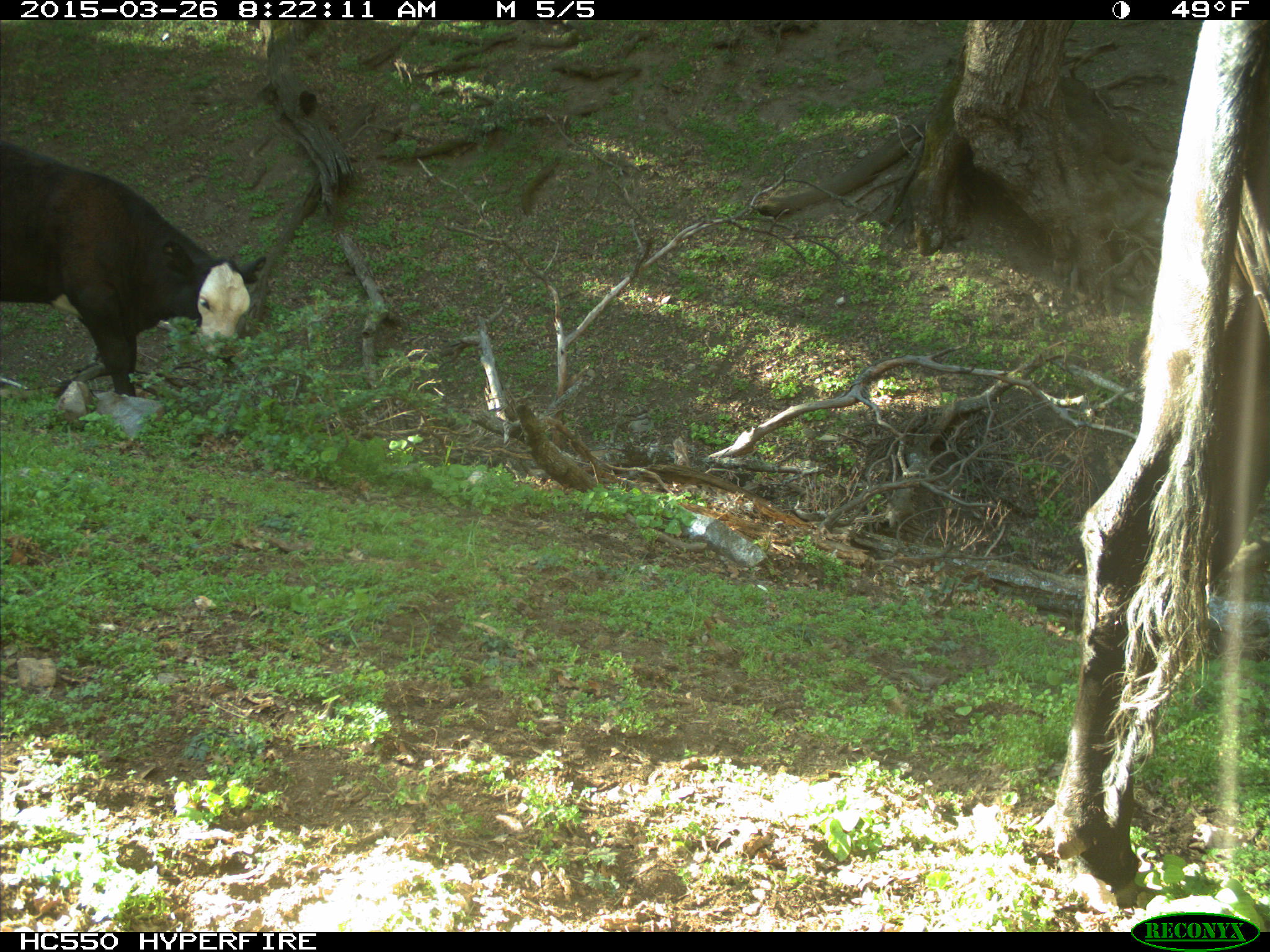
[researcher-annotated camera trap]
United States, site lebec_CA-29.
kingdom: Animalia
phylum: Chordata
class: Mammalia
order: Artiodactyla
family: Bovidae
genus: Bos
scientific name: Bos taurus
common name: domestic cow